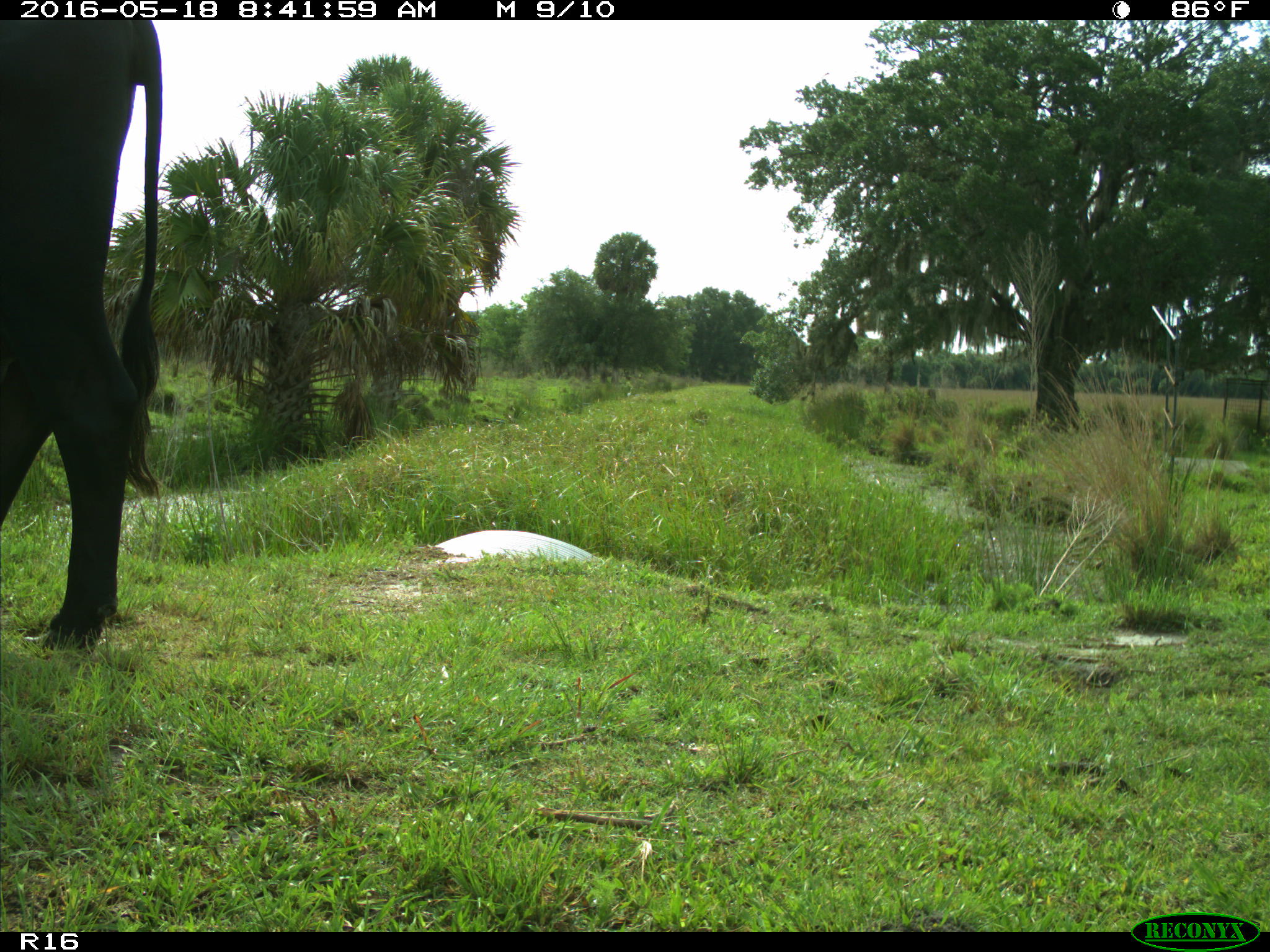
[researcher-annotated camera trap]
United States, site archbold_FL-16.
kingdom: Animalia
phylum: Chordata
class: Mammalia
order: Artiodactyla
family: Bovidae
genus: Bos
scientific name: Bos taurus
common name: domestic cow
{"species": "Bos taurus (domestic cow)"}